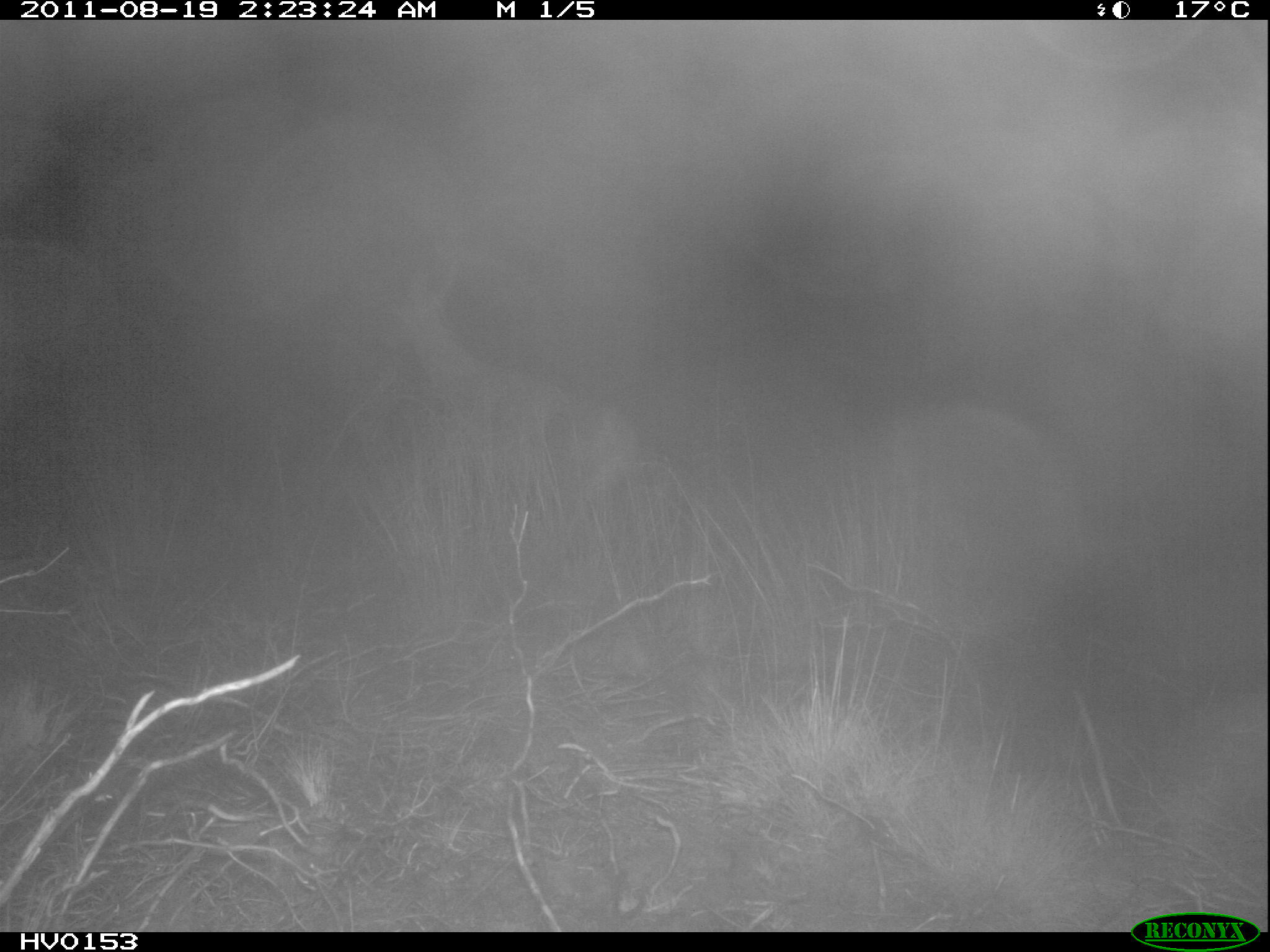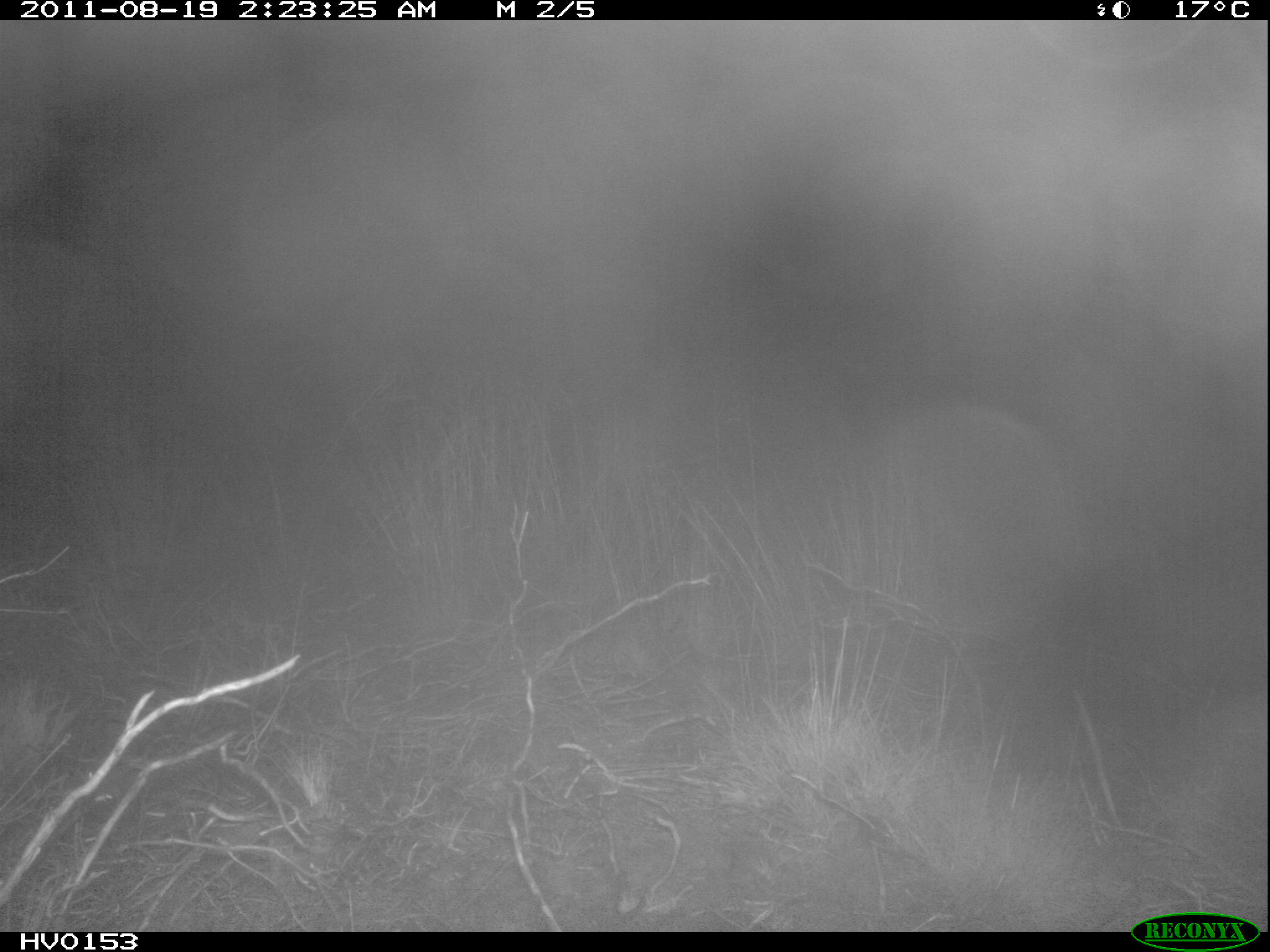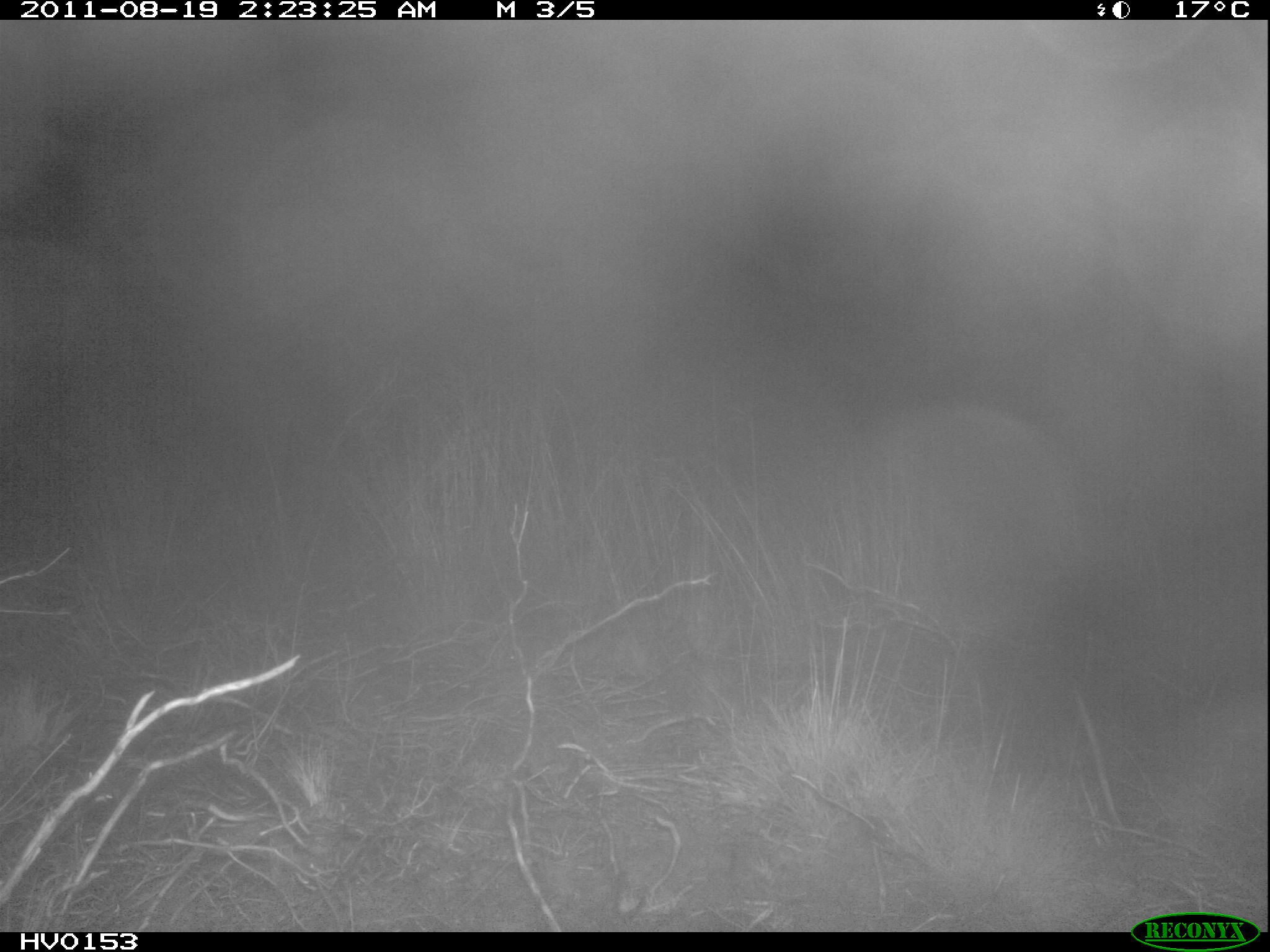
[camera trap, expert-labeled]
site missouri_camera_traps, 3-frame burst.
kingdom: Animalia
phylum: Chordata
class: Mammalia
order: Artiodactyla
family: Cervidae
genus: Capreolus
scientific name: Capreolus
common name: roe deer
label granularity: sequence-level